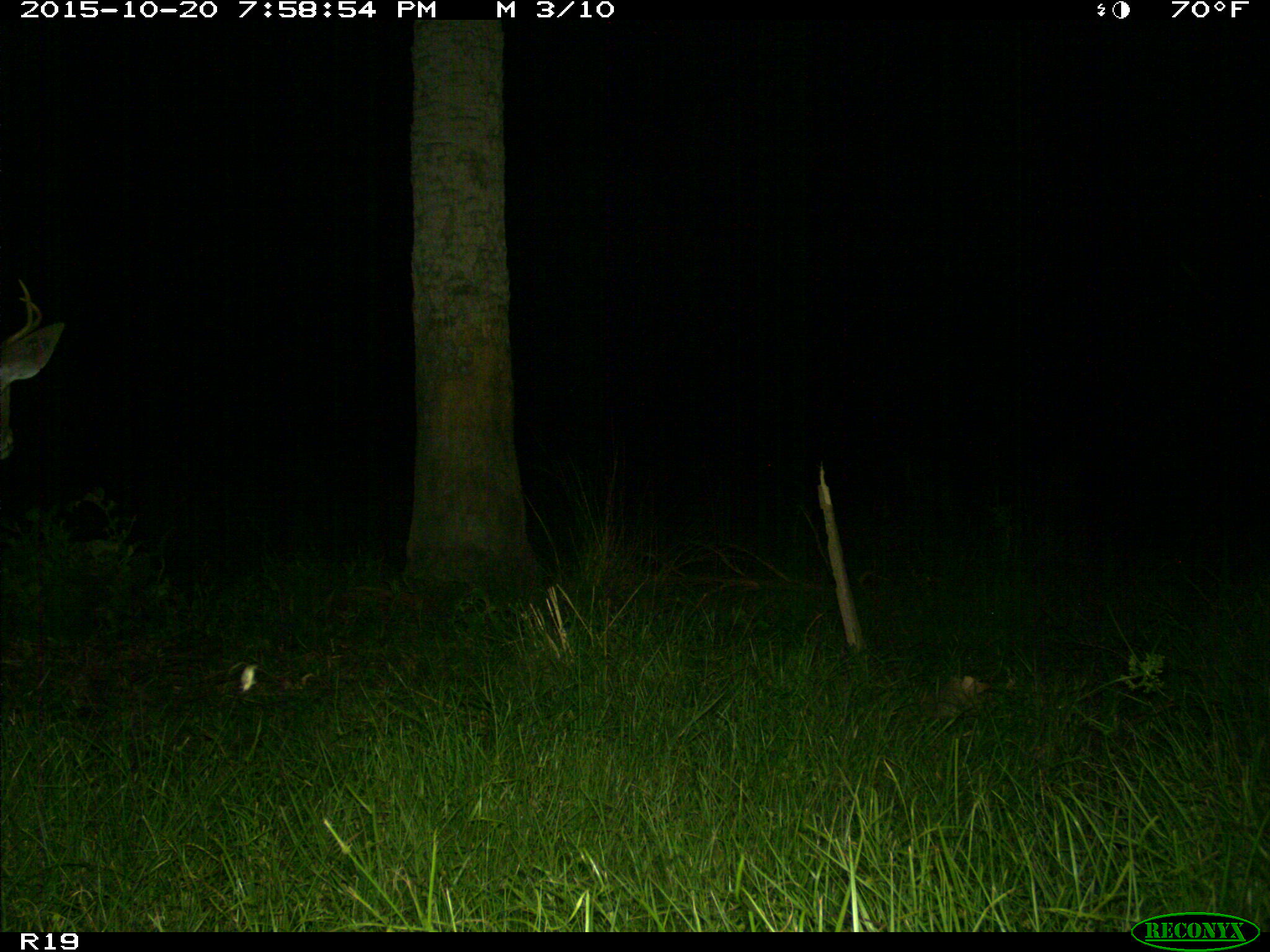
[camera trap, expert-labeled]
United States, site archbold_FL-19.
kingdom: Animalia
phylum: Chordata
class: Mammalia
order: Artiodactyla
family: Cervidae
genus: Odocoileus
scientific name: Odocoileus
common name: deer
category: unidentified deer